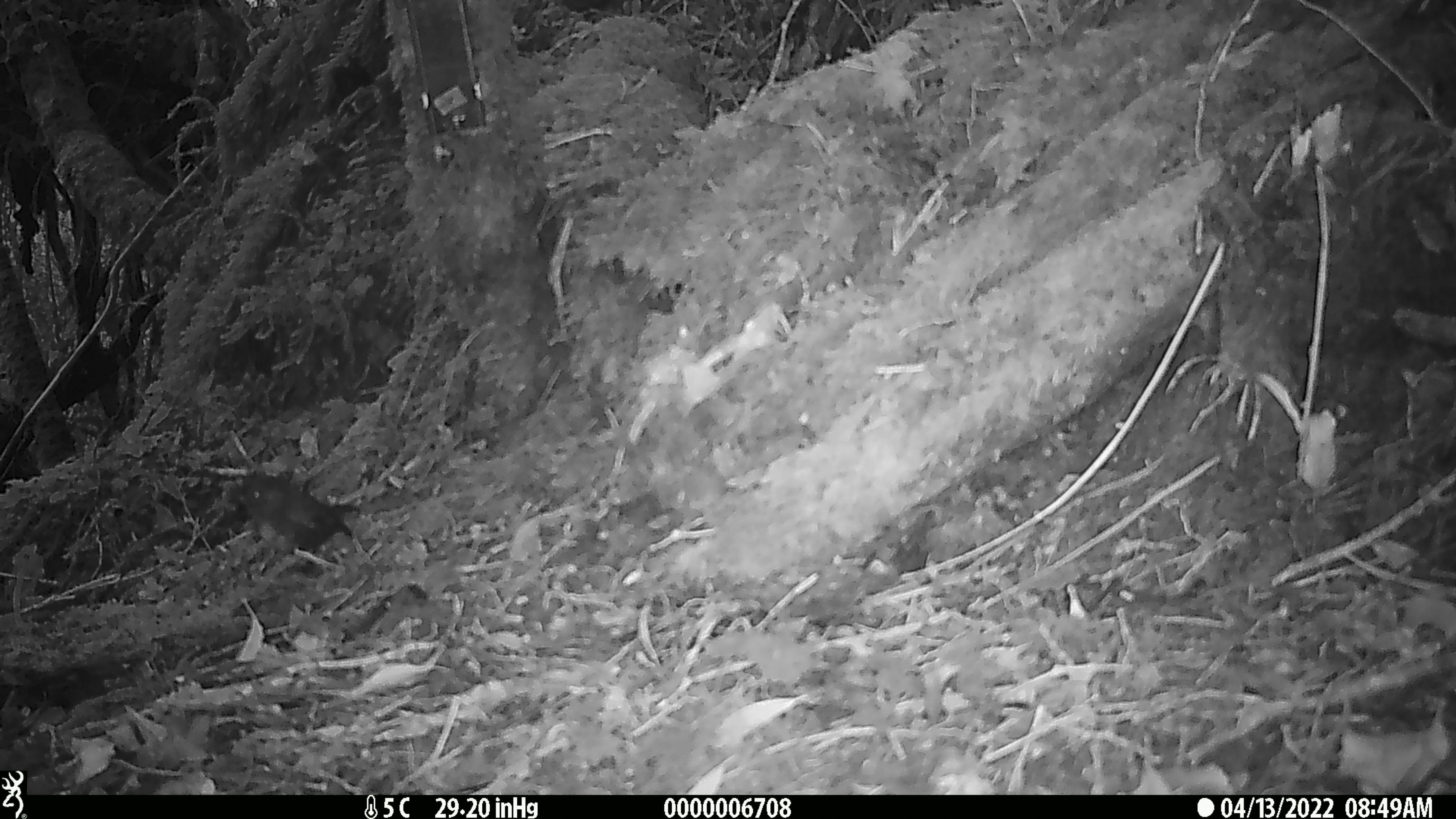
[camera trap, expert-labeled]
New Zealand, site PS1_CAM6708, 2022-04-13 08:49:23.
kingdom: Animalia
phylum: Chordata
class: Aves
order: Passeriformes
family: Petroicidae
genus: Petroica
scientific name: Petroica australis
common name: new zealand robin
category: robin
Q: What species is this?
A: Robin (new zealand robin) (Petroica australis).